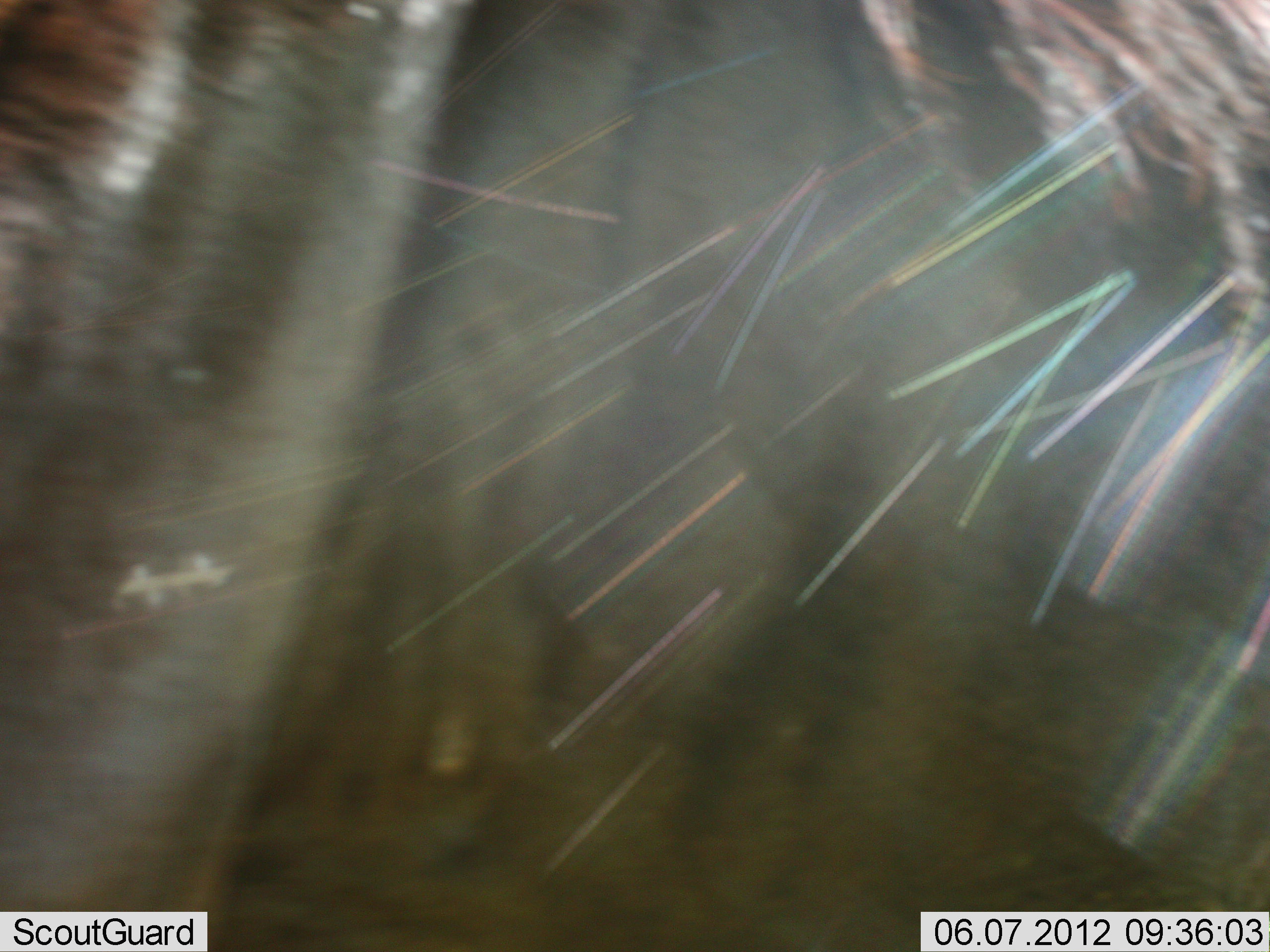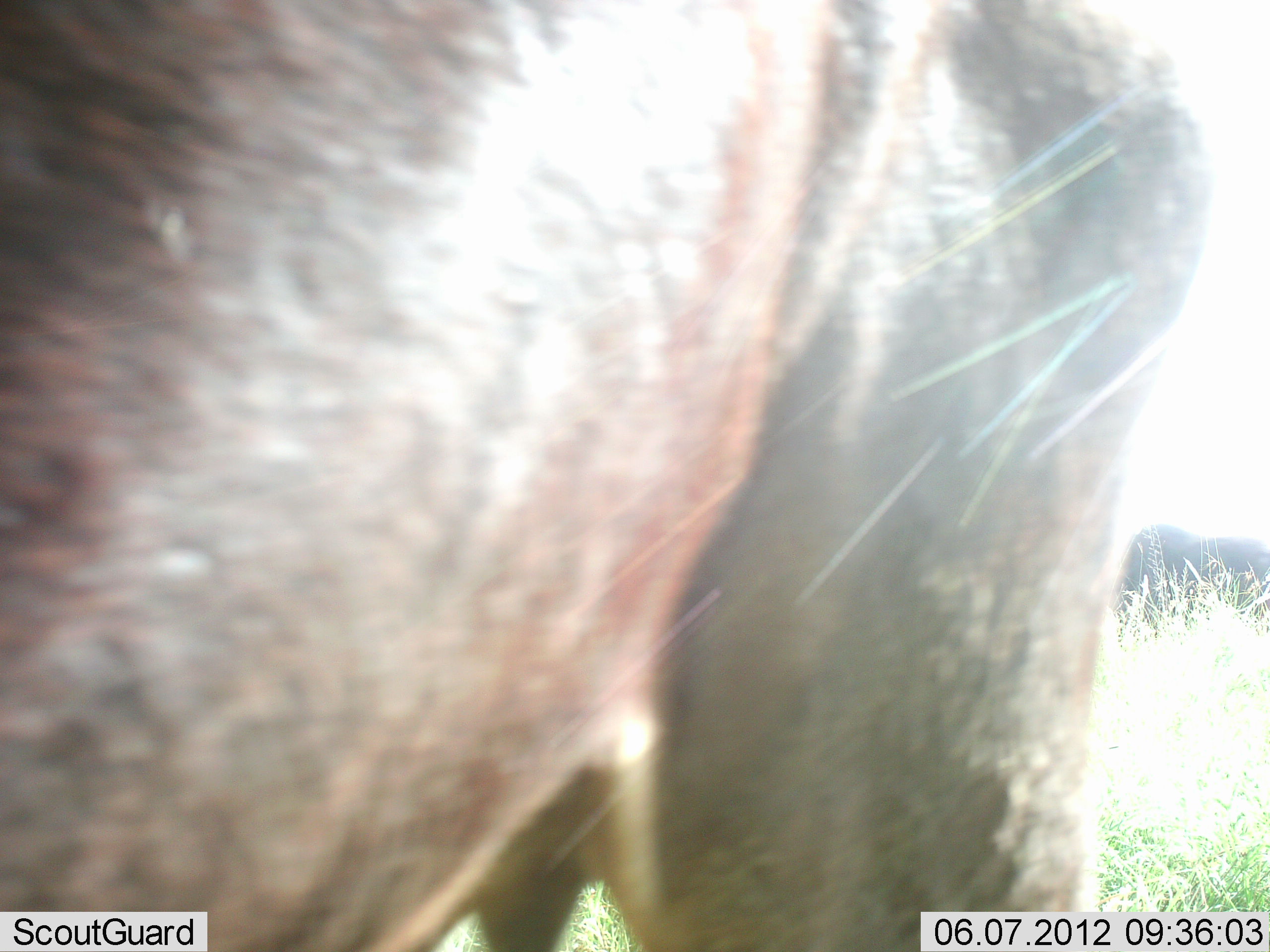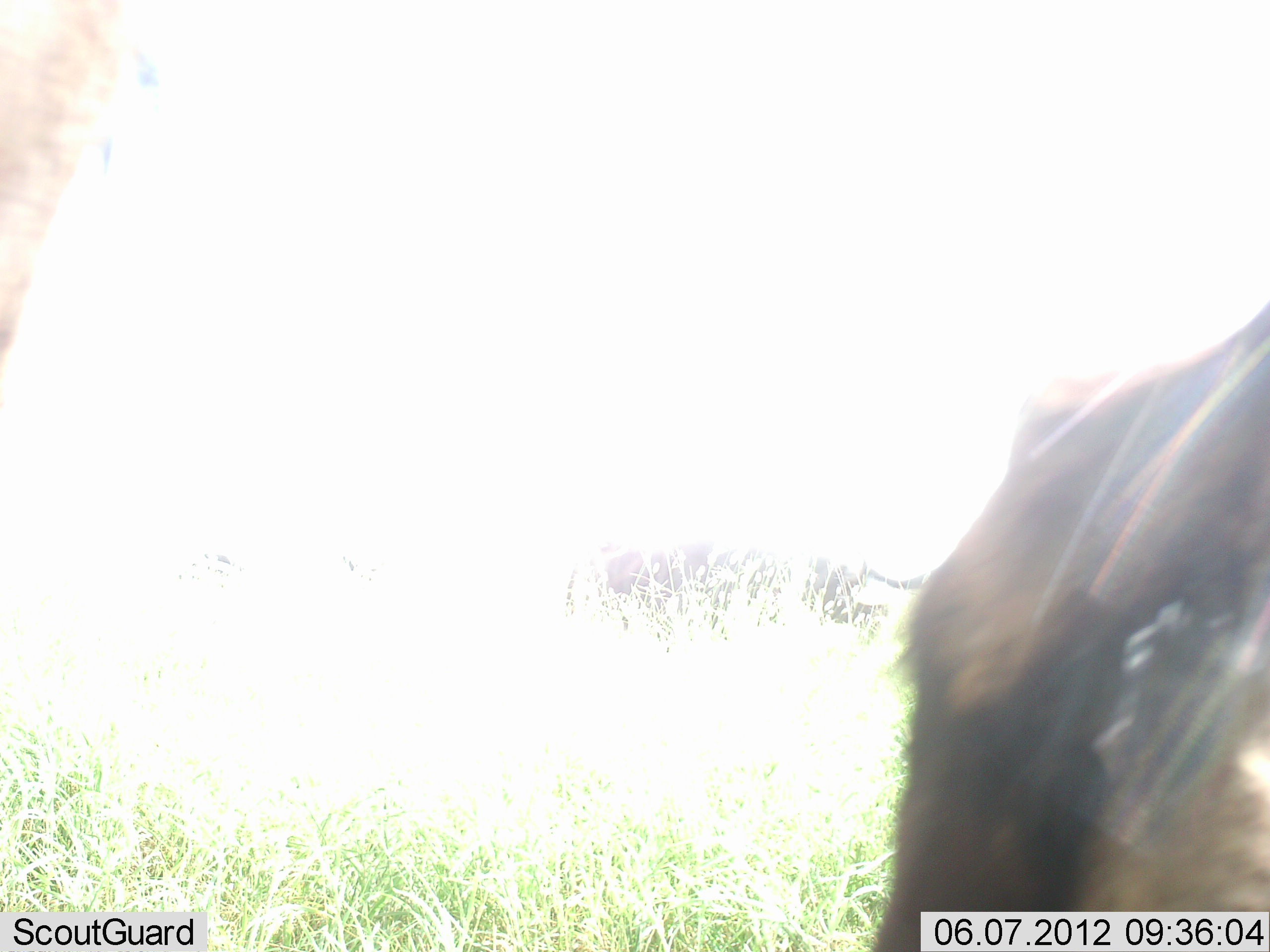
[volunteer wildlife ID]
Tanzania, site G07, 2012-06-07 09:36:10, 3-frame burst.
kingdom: Animalia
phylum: Chordata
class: Mammalia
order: Artiodactyla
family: Bovidae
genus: Connochaetes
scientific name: Connochaetes taurinus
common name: blue wildebeest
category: wildebeest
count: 2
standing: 70%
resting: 0%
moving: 20%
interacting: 0%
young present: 0%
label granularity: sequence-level